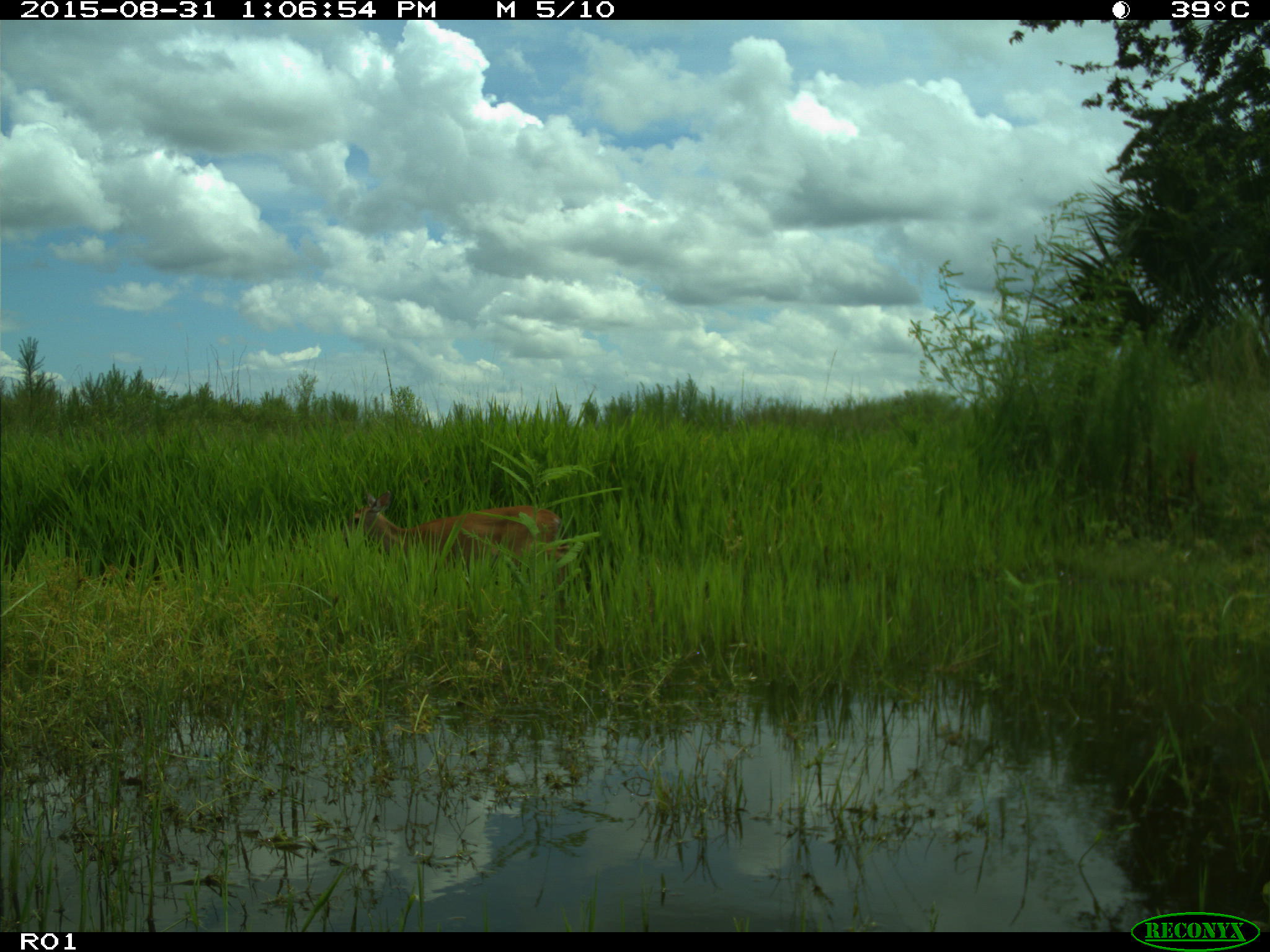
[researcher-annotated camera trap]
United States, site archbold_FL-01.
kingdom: Animalia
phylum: Chordata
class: Mammalia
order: Artiodactyla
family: Cervidae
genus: Odocoileus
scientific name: Odocoileus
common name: deer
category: unidentified deer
Unidentified deer (deer) (Odocoileus).